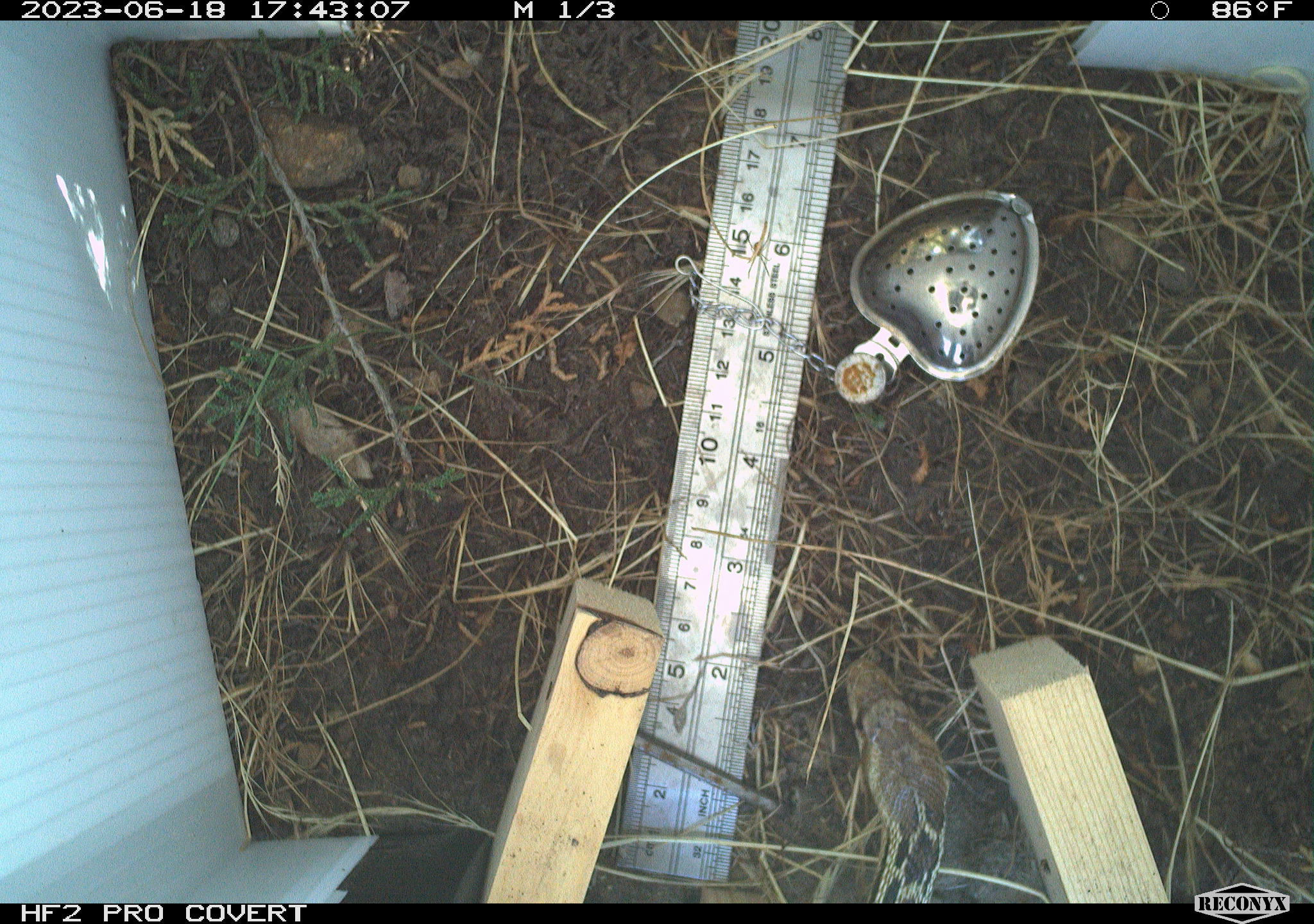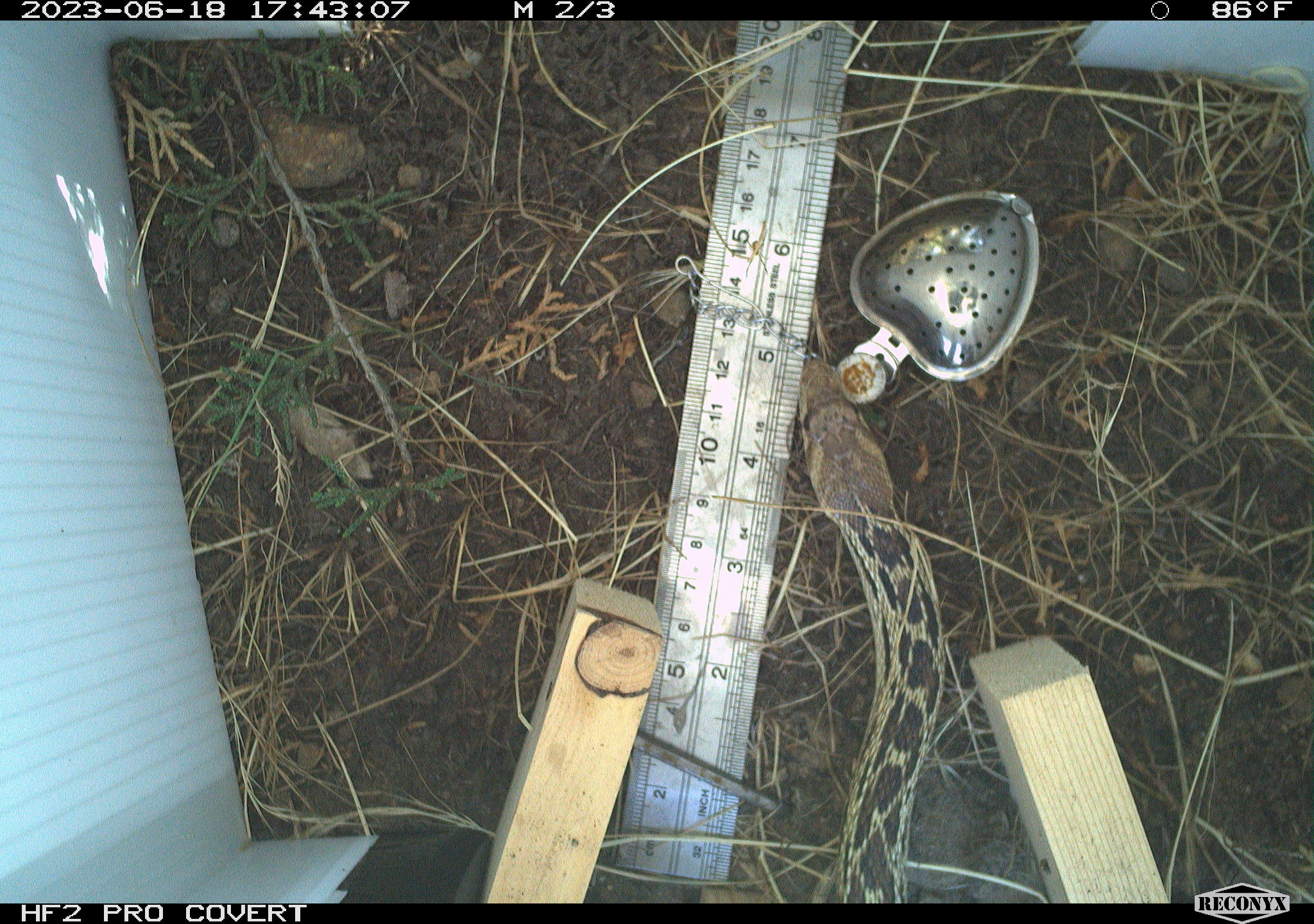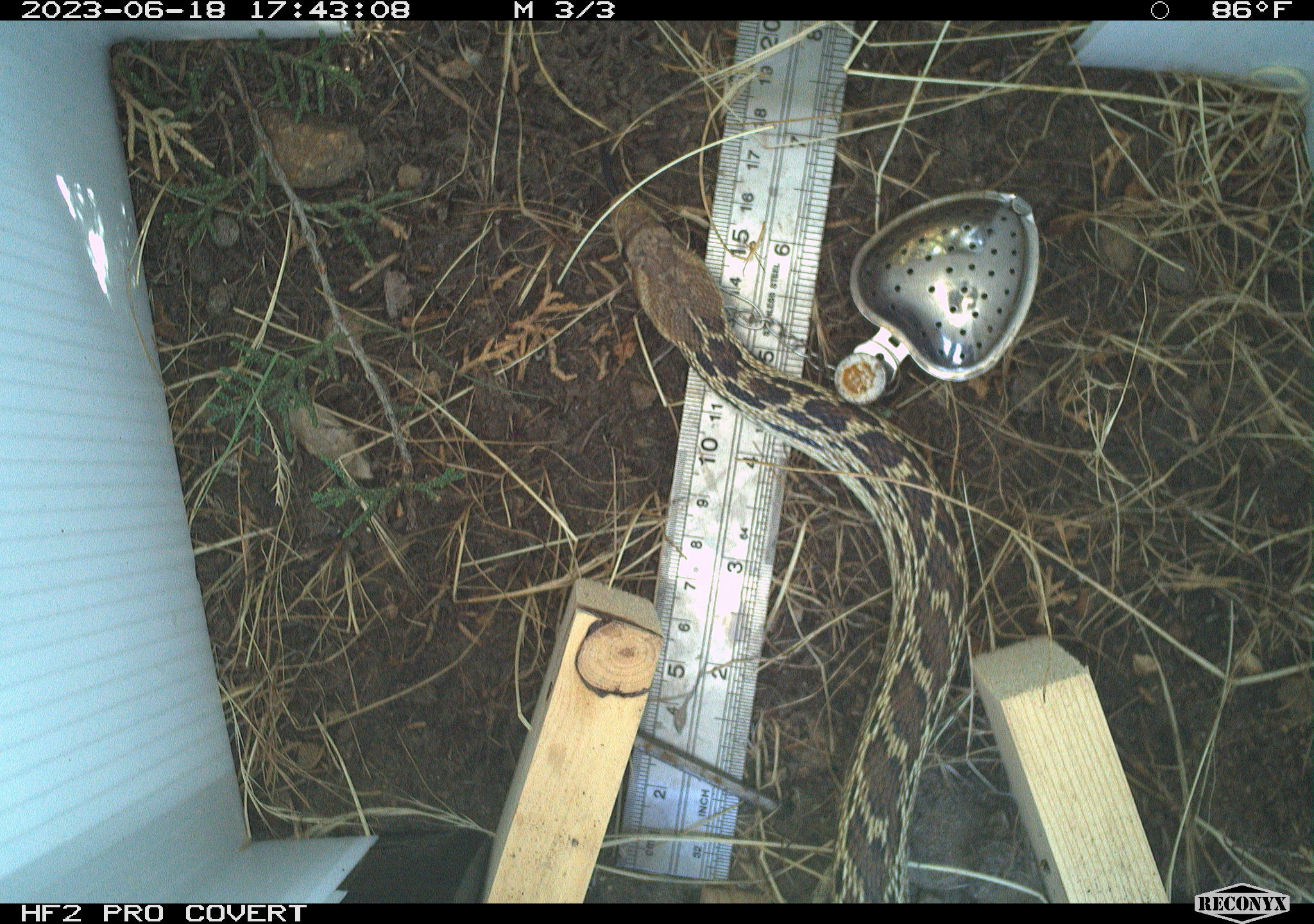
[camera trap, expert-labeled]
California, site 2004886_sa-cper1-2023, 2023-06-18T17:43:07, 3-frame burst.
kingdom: Animalia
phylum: Chordata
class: Reptilia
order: Squamata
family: Colubridae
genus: Pituophis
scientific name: Pituophis catenifer catenifer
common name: pacific gophersnake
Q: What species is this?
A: Pacific gophersnake (Pituophis catenifer catenifer).